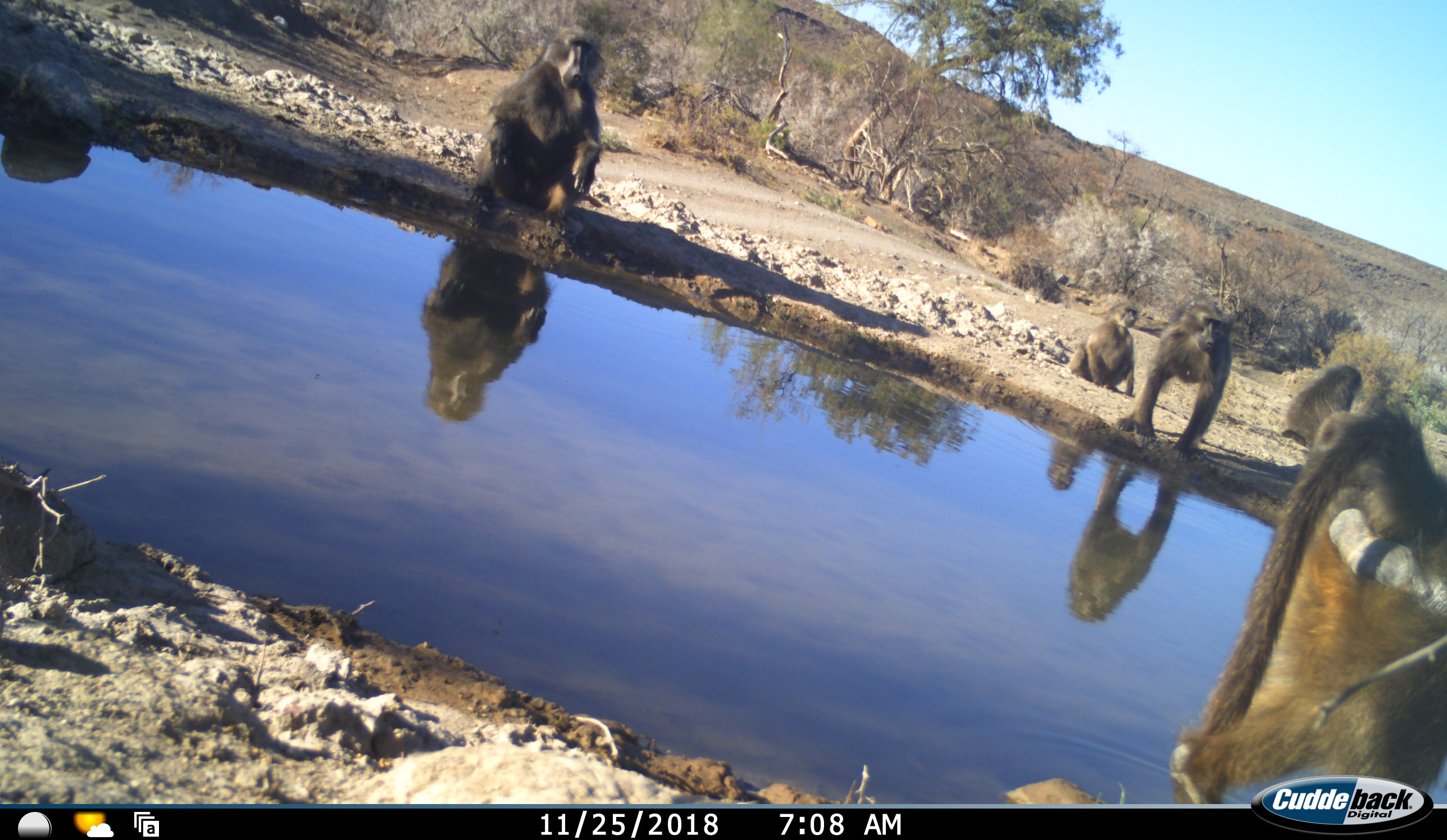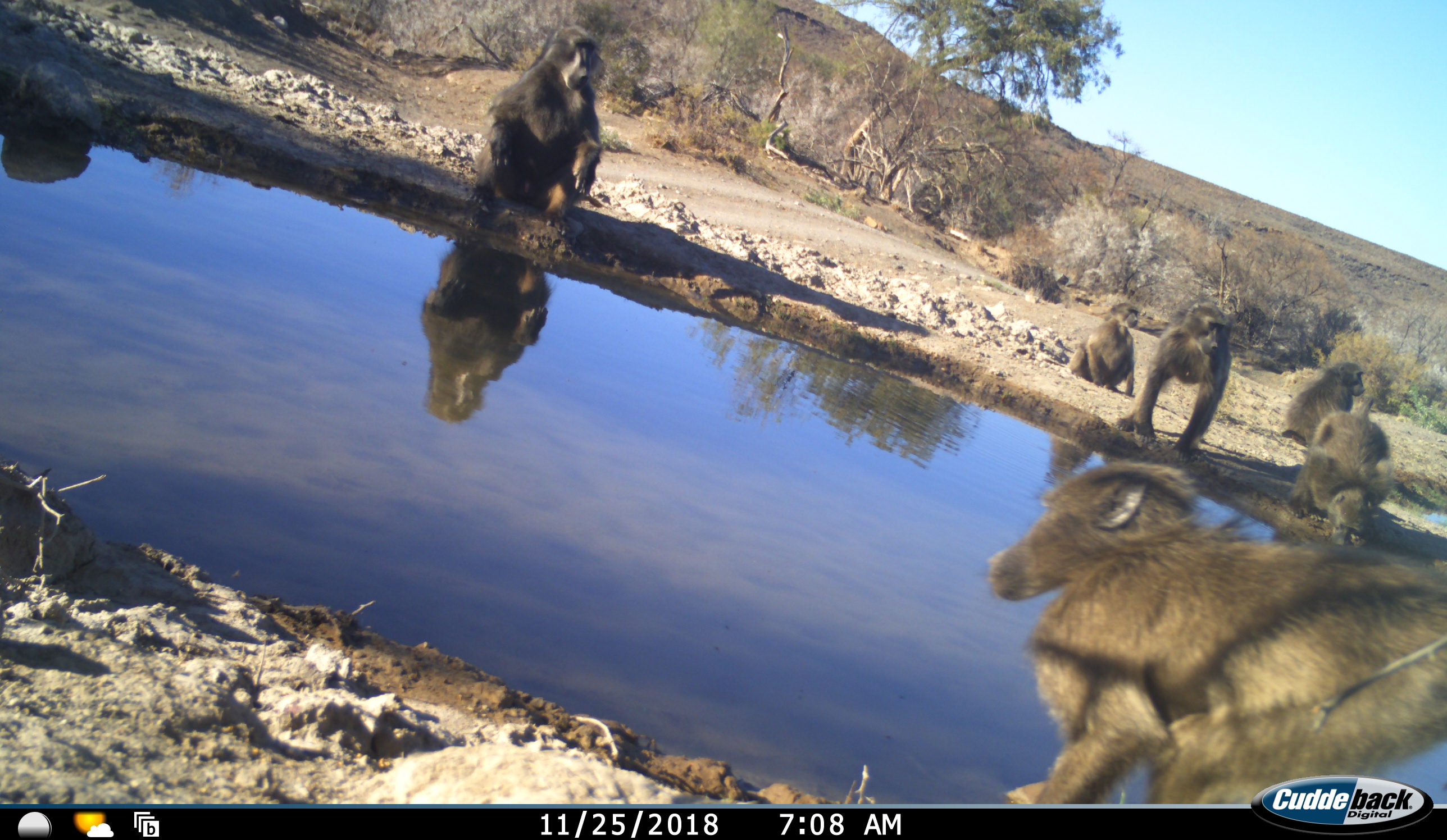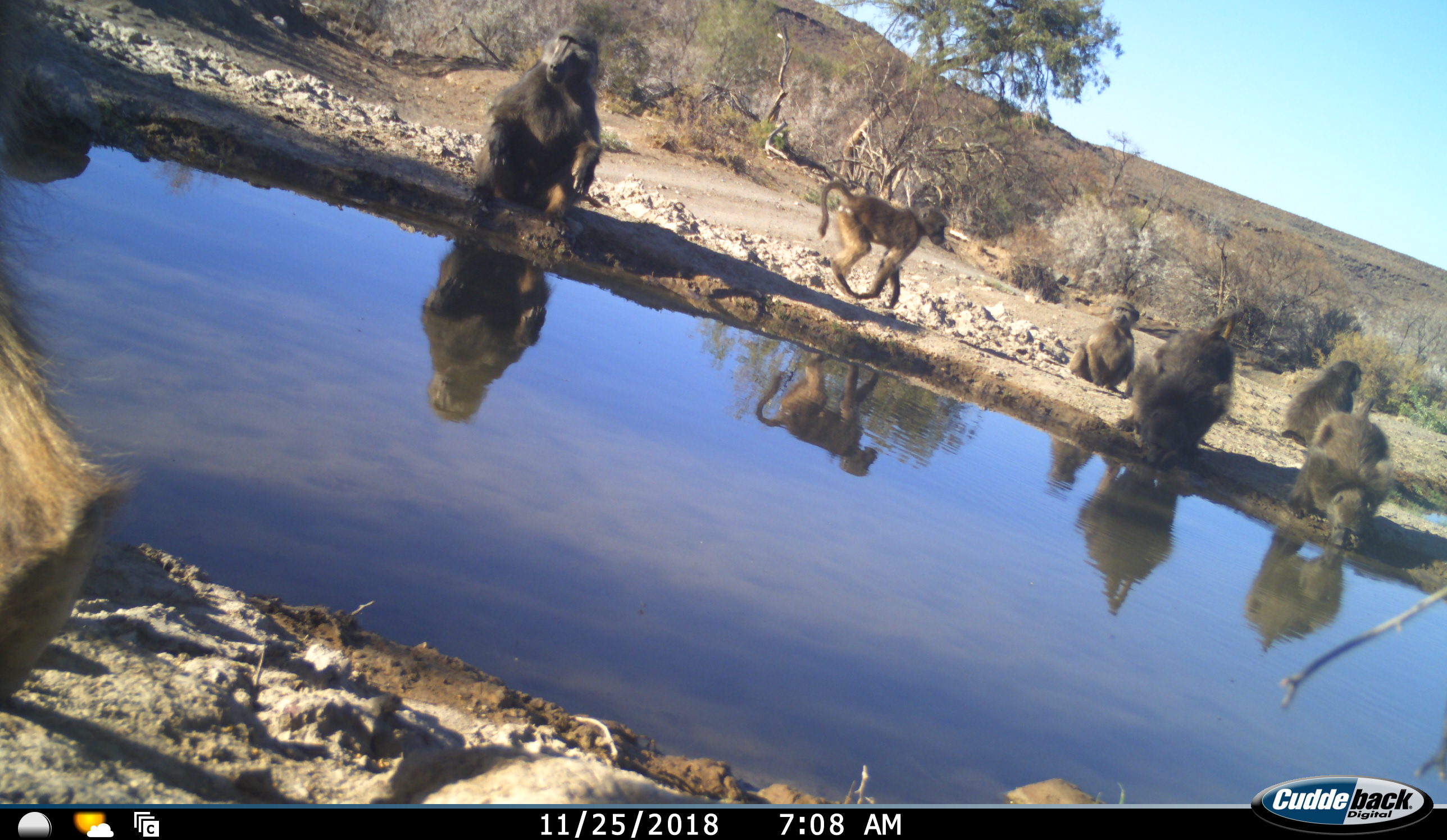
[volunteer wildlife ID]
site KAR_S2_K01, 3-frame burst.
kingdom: Animalia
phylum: Chordata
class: Mammalia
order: Primates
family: Cercopithecidae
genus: Papio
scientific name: Papio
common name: baboon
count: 7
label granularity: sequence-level